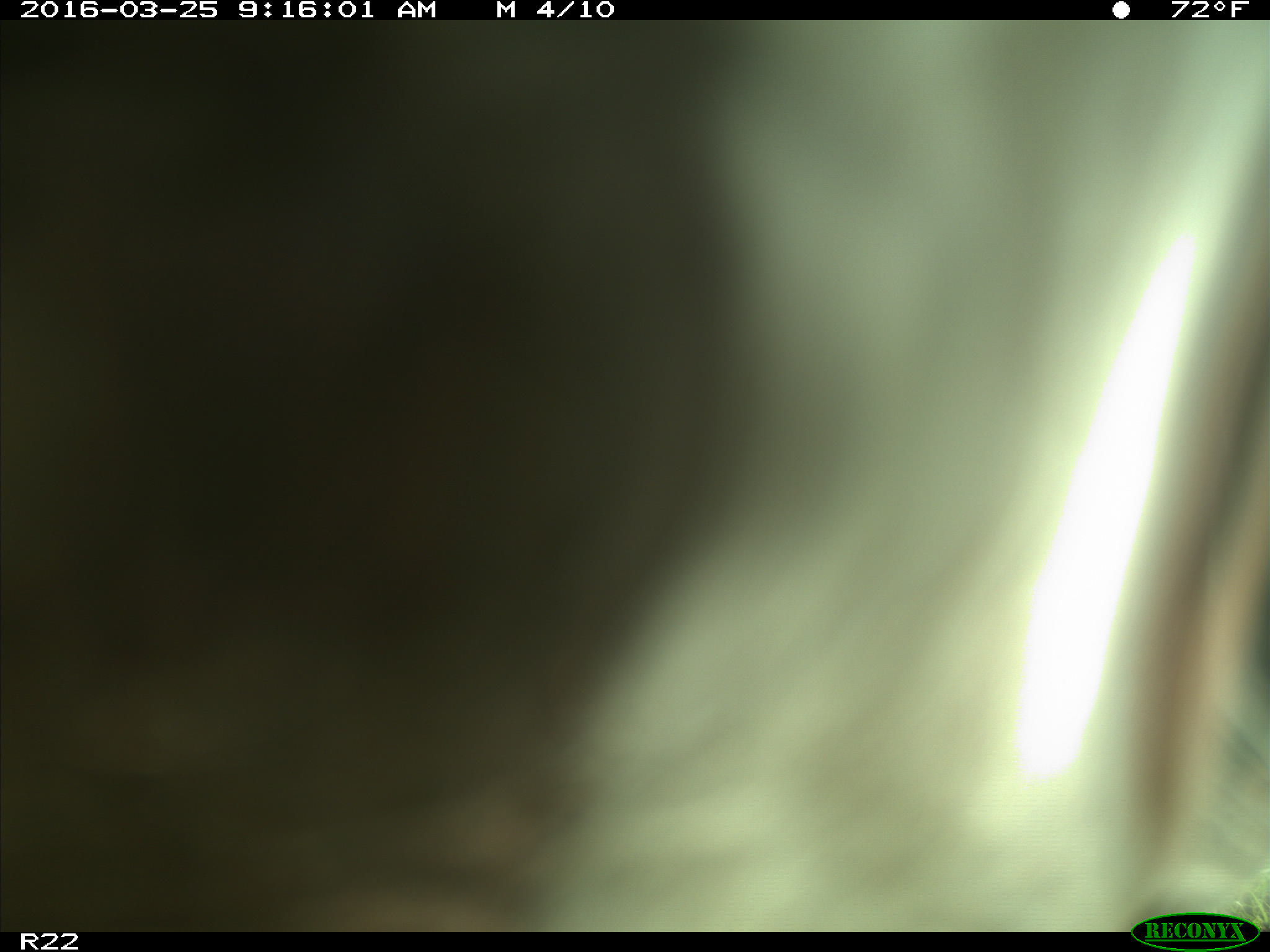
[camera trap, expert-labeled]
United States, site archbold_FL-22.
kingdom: Animalia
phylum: Chordata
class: Mammalia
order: Artiodactyla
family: Bovidae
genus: Bos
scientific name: Bos taurus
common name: domestic cow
Bos taurus (domestic cow).